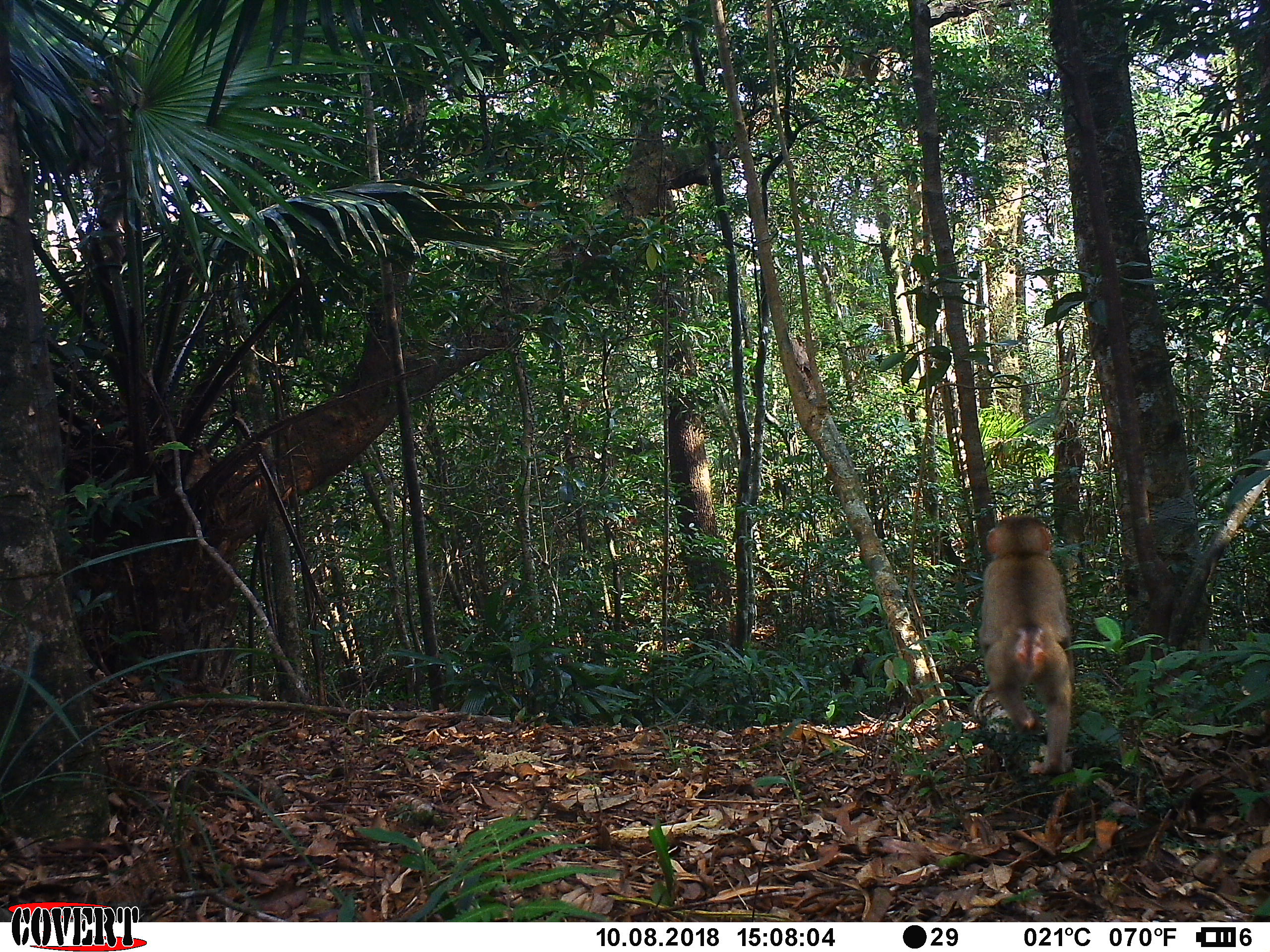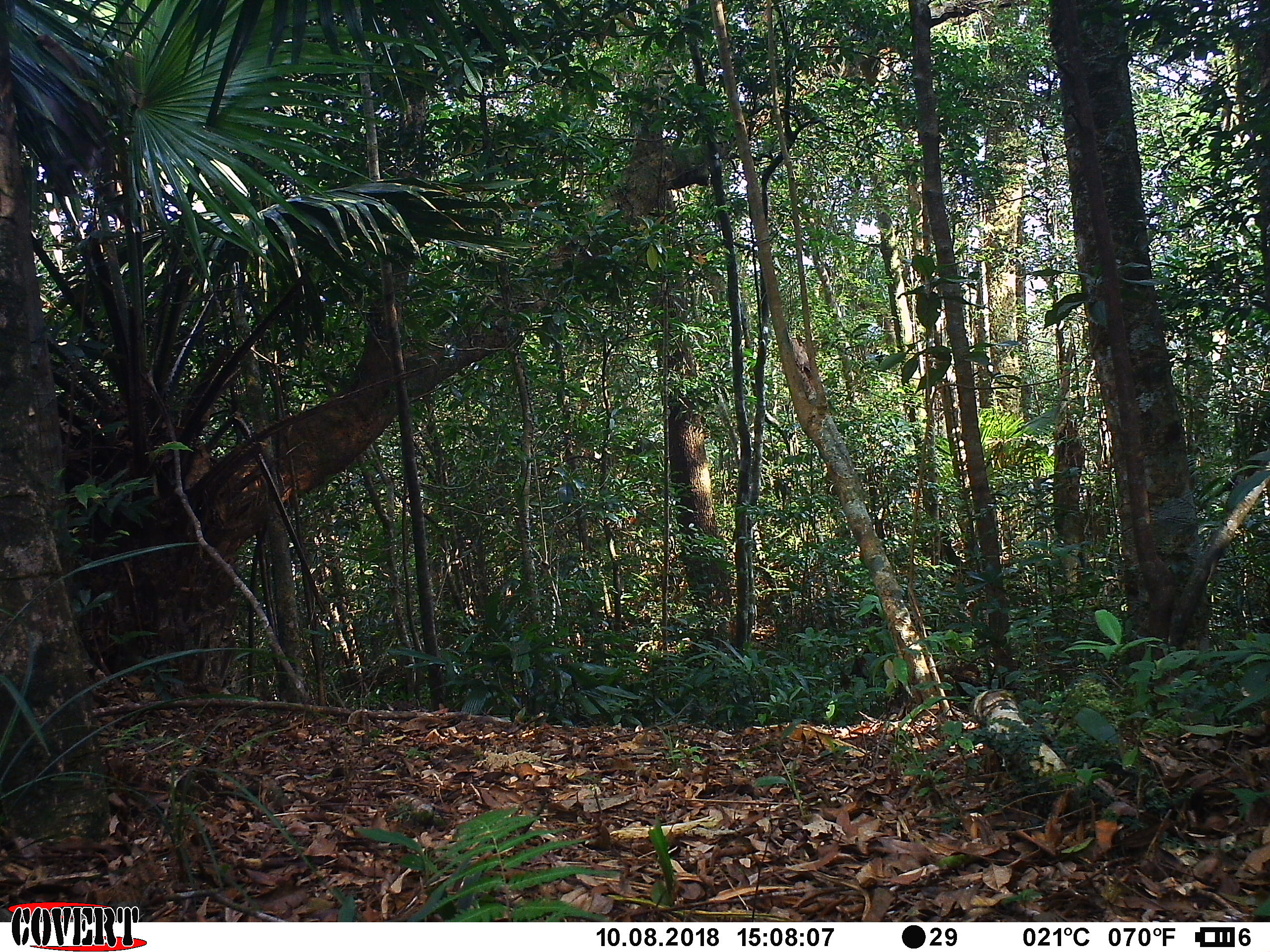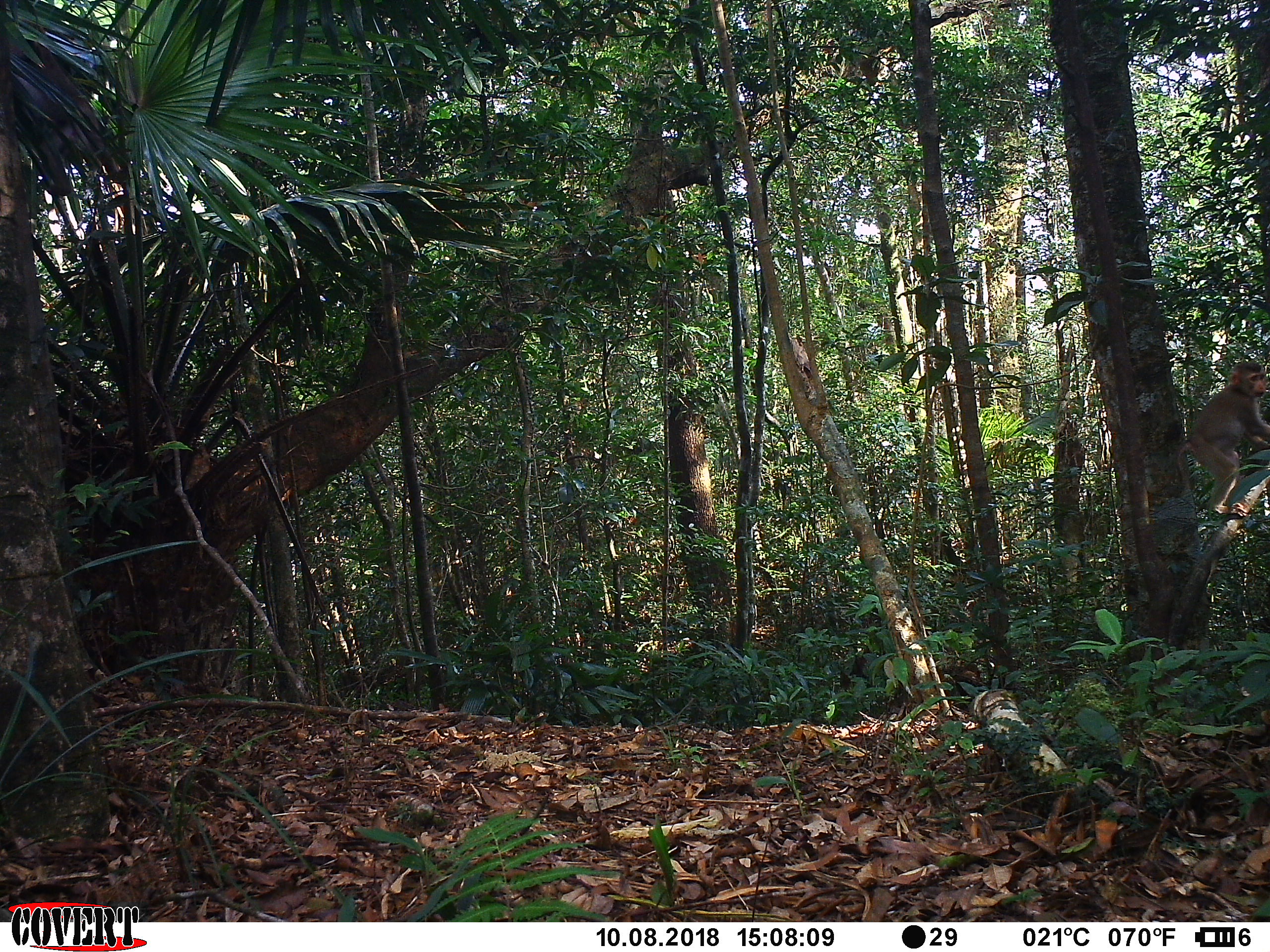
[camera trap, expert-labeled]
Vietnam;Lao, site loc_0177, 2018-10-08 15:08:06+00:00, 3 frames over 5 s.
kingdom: Animalia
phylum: Chordata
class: Mammalia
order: Primates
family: Cercopithecidae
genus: Macaca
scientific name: Macaca nemestrina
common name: pig-tailed macaque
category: pig tailed macaque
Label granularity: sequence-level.